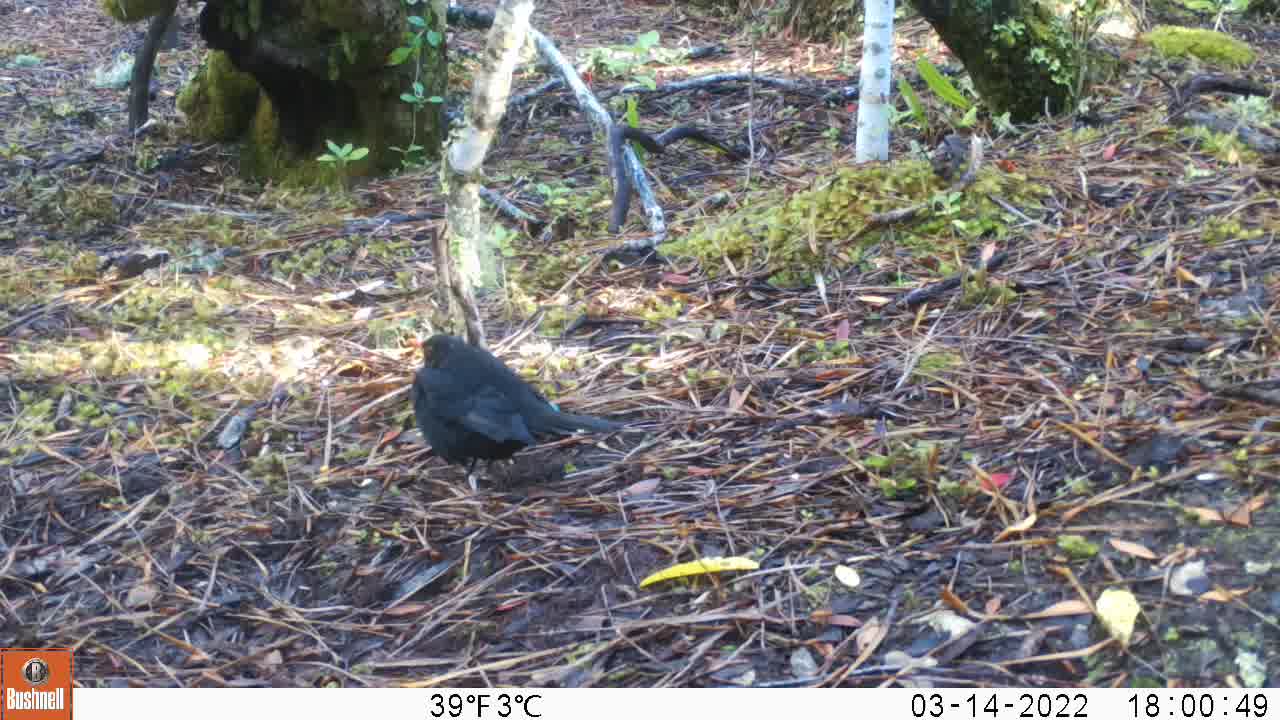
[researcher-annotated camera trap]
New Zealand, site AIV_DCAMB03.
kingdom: Animalia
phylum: Chordata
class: Aves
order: Passeriformes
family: Turdidae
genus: Turdus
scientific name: Turdus merula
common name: eurasian blackbird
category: blackbird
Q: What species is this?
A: Blackbird (eurasian blackbird) (Turdus merula).